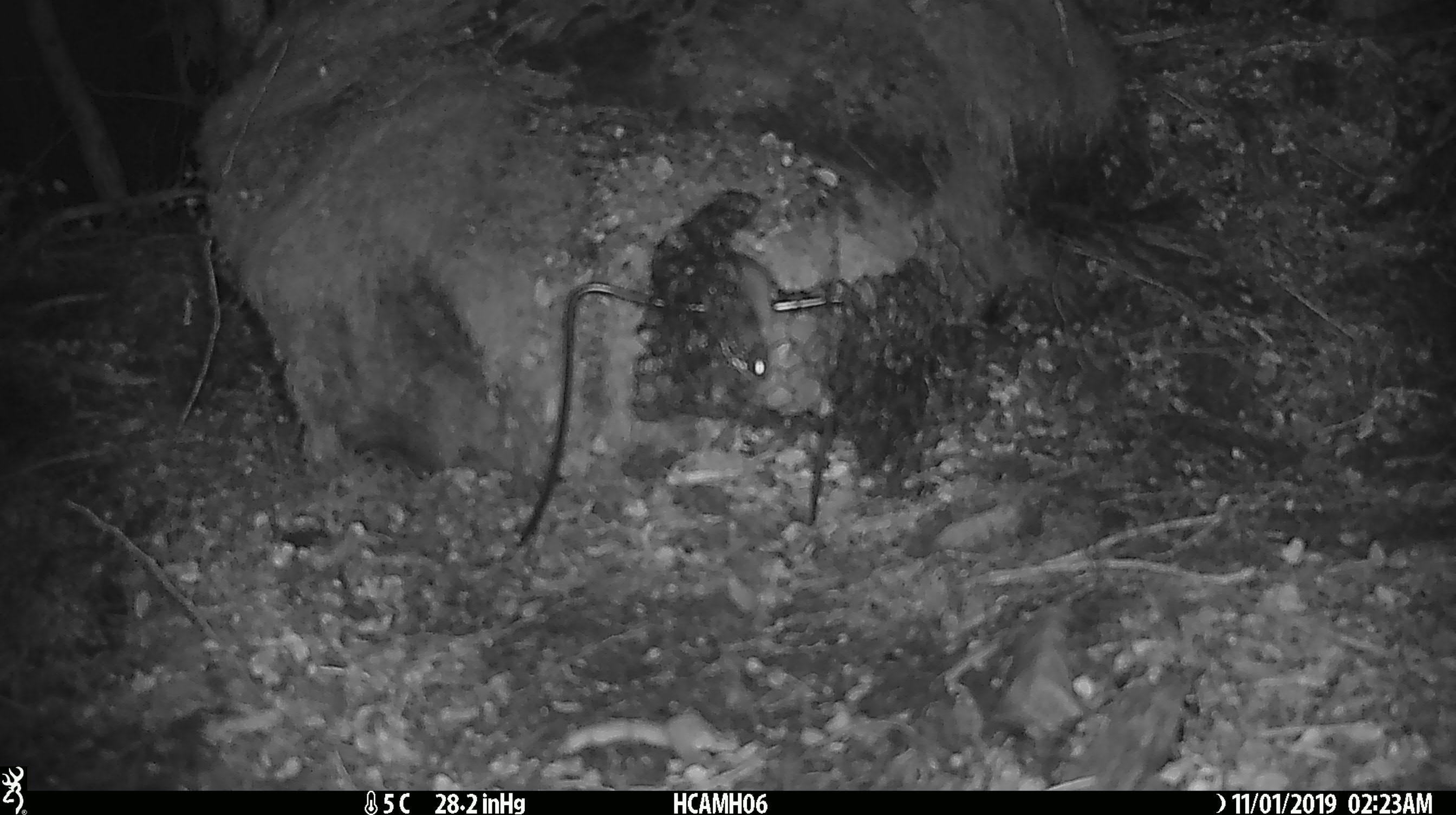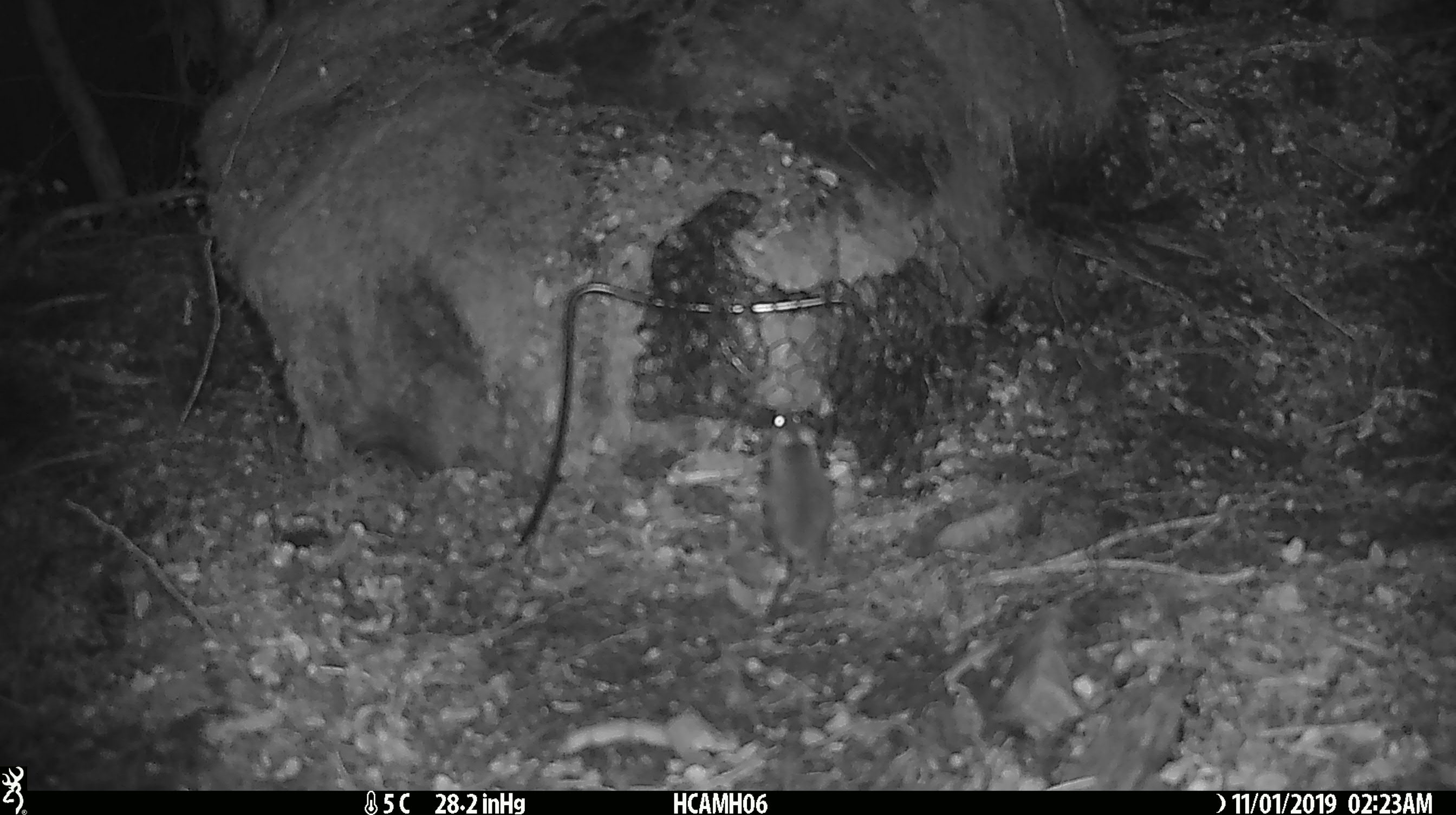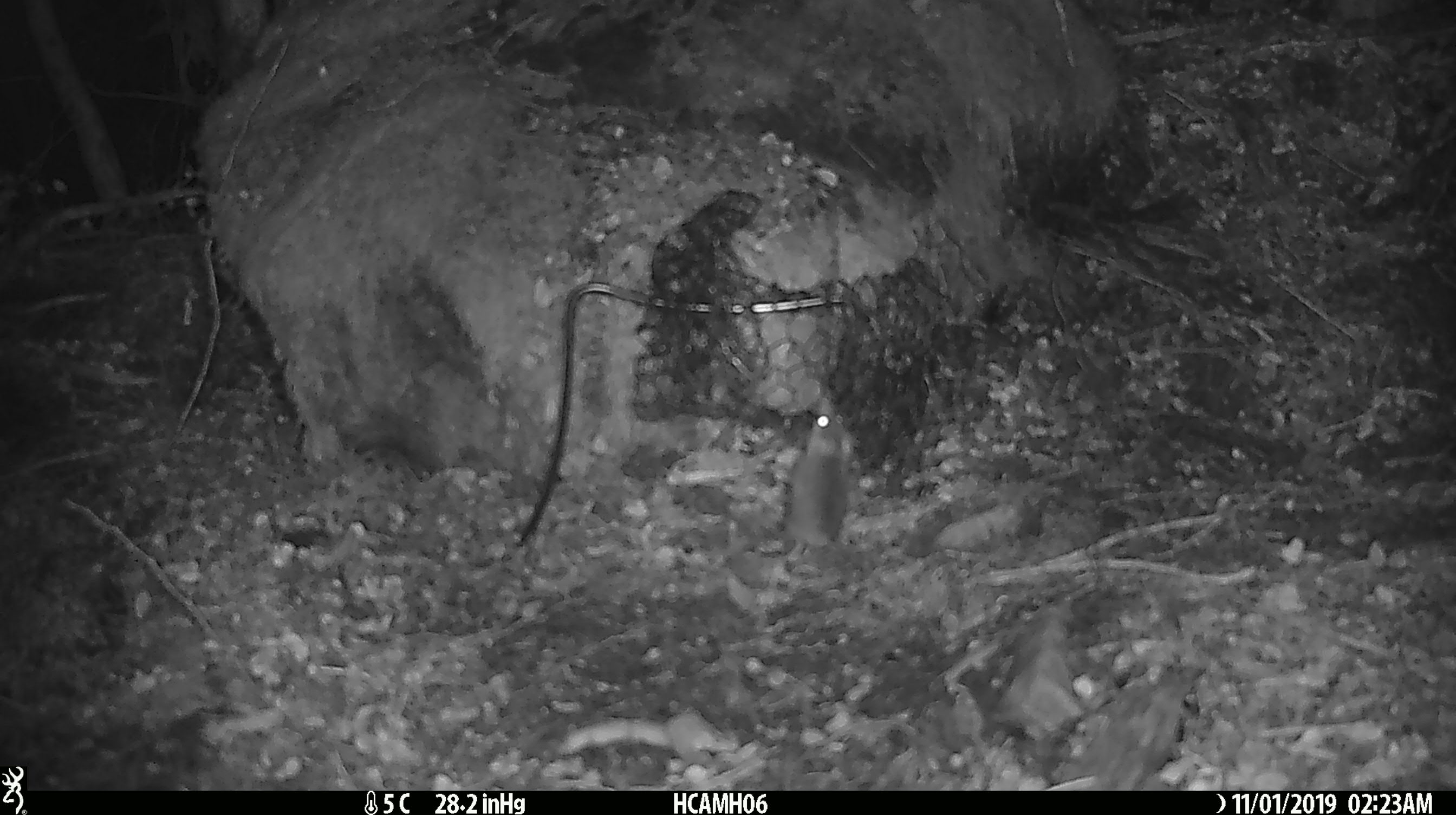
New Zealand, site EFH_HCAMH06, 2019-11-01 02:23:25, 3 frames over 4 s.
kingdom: Animalia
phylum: Chordata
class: Mammalia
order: Rodentia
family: Muridae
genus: Mus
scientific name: Mus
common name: mouse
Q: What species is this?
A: Mouse (Mus).